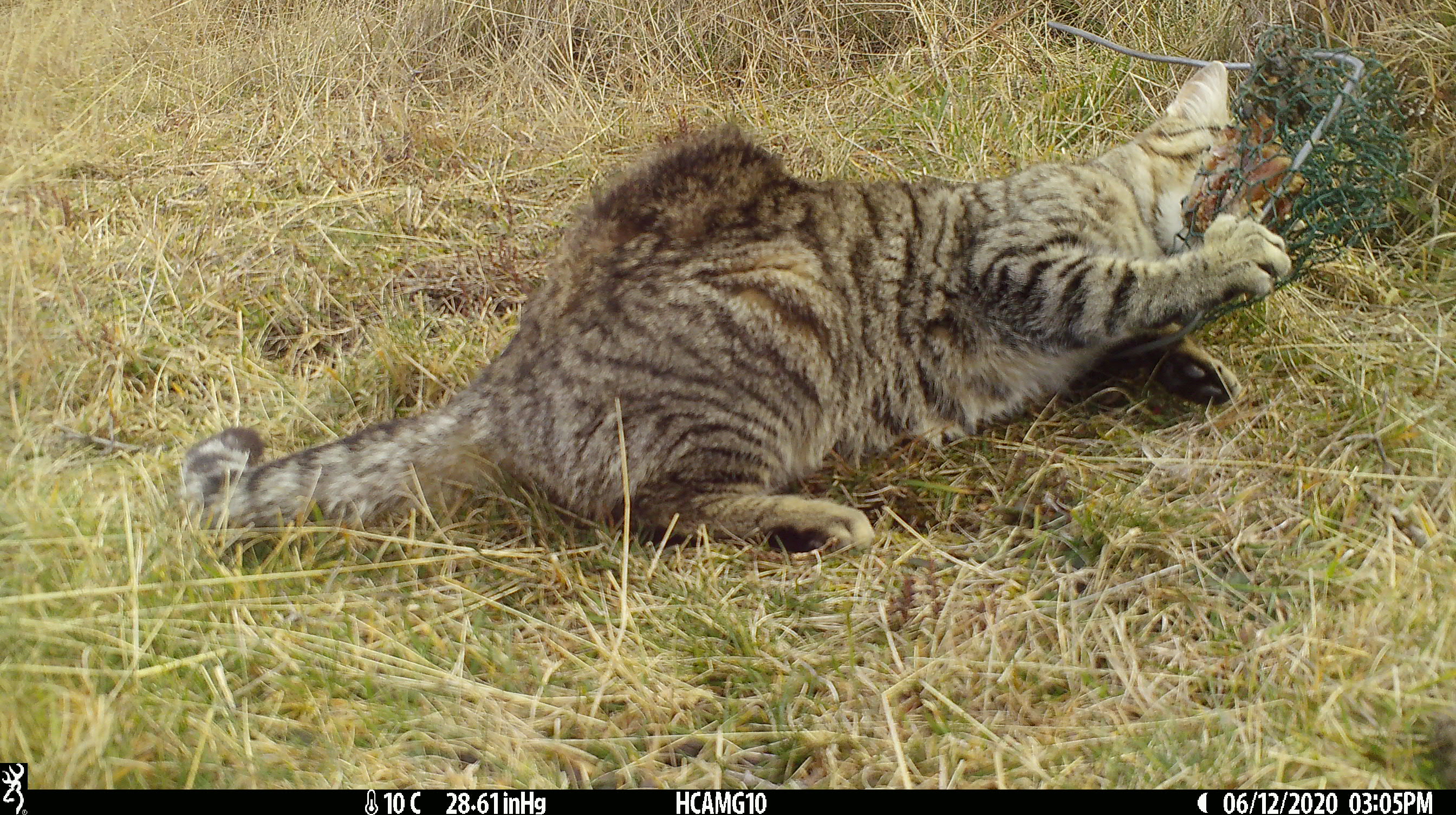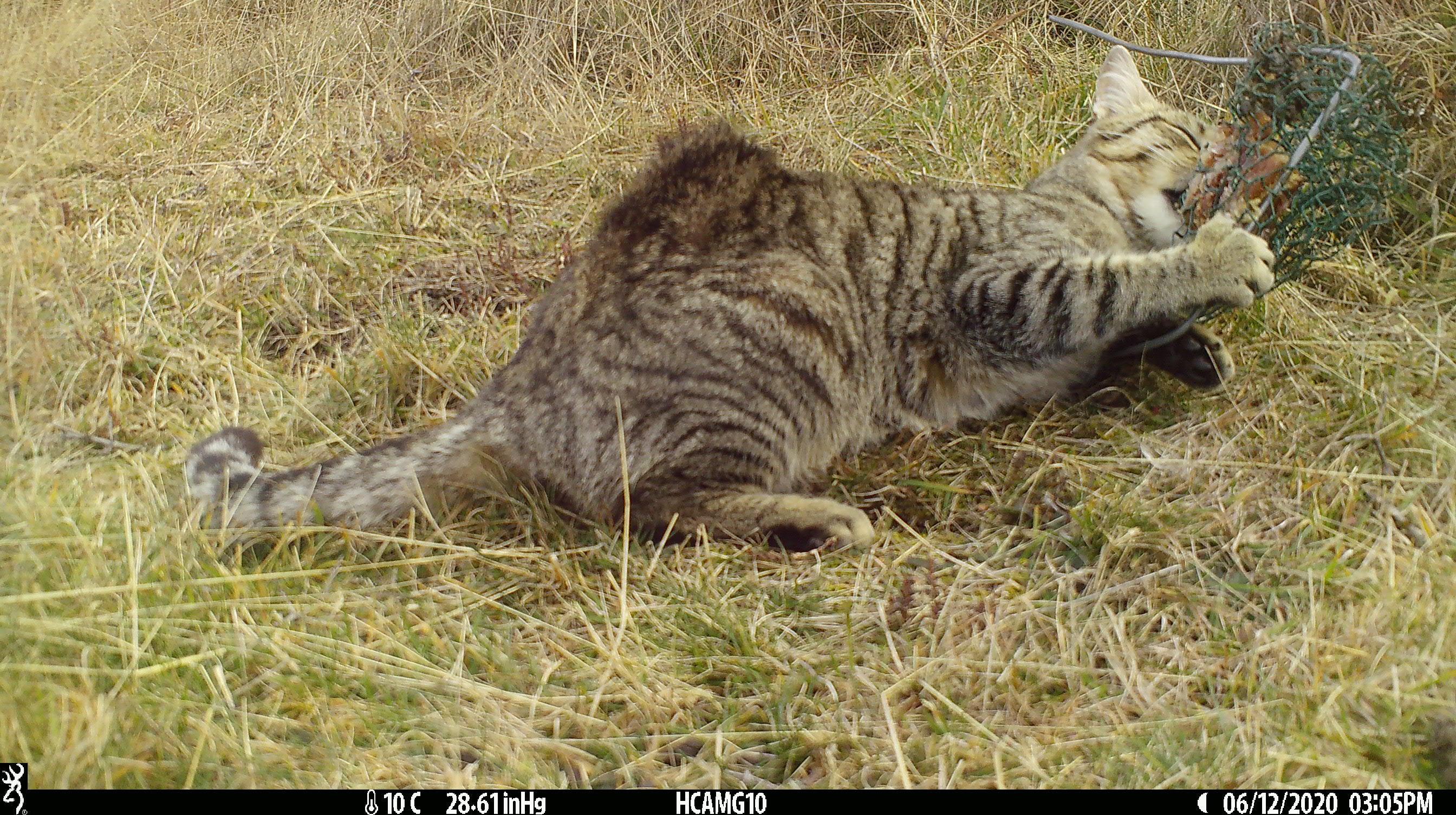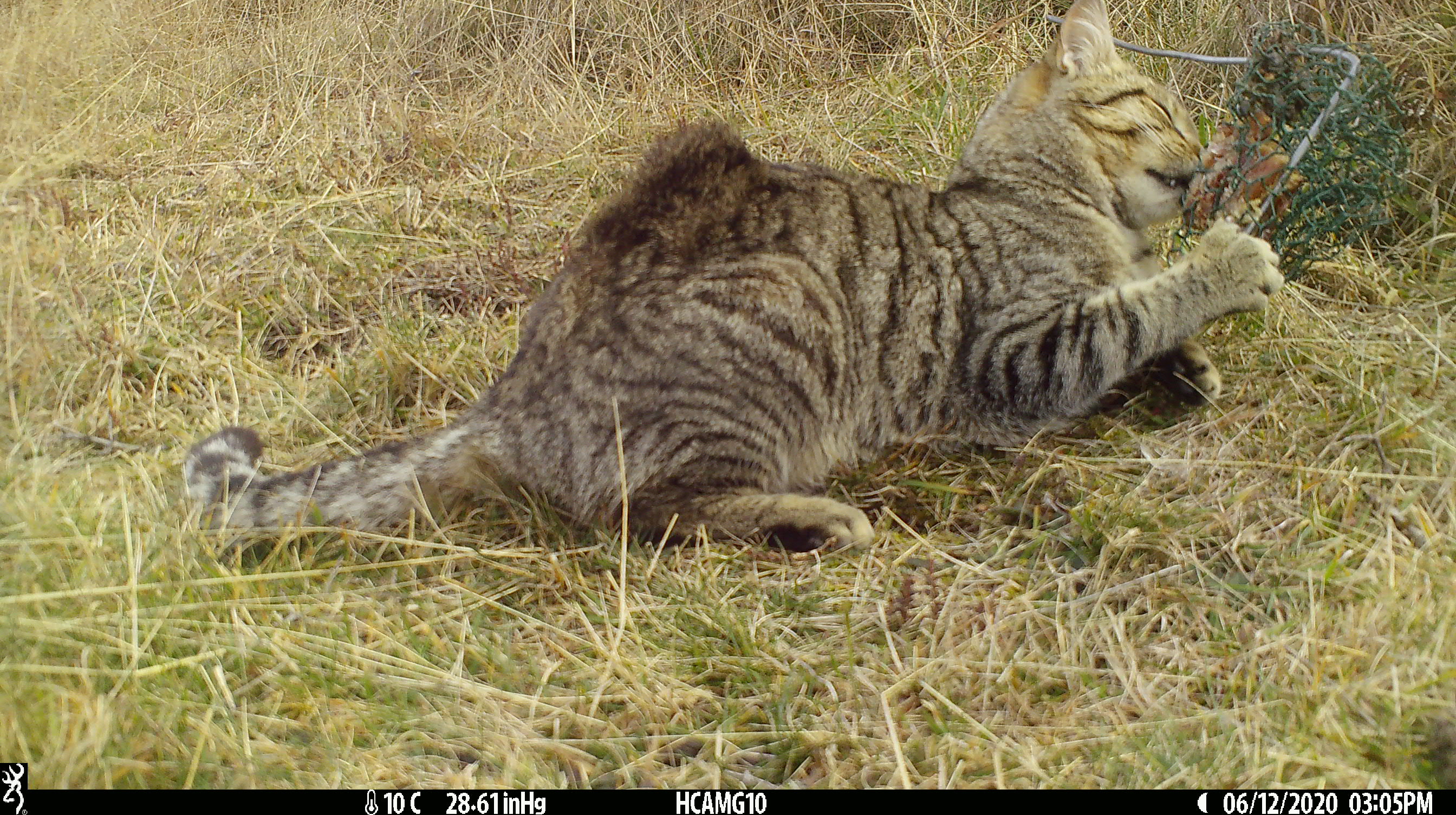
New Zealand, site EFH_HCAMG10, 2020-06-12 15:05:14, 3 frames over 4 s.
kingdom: Animalia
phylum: Chordata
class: Mammalia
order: Carnivora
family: Felidae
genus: Felis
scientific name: Felis catus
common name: domestic cat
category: cat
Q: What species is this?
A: Cat (domestic cat) (Felis catus).